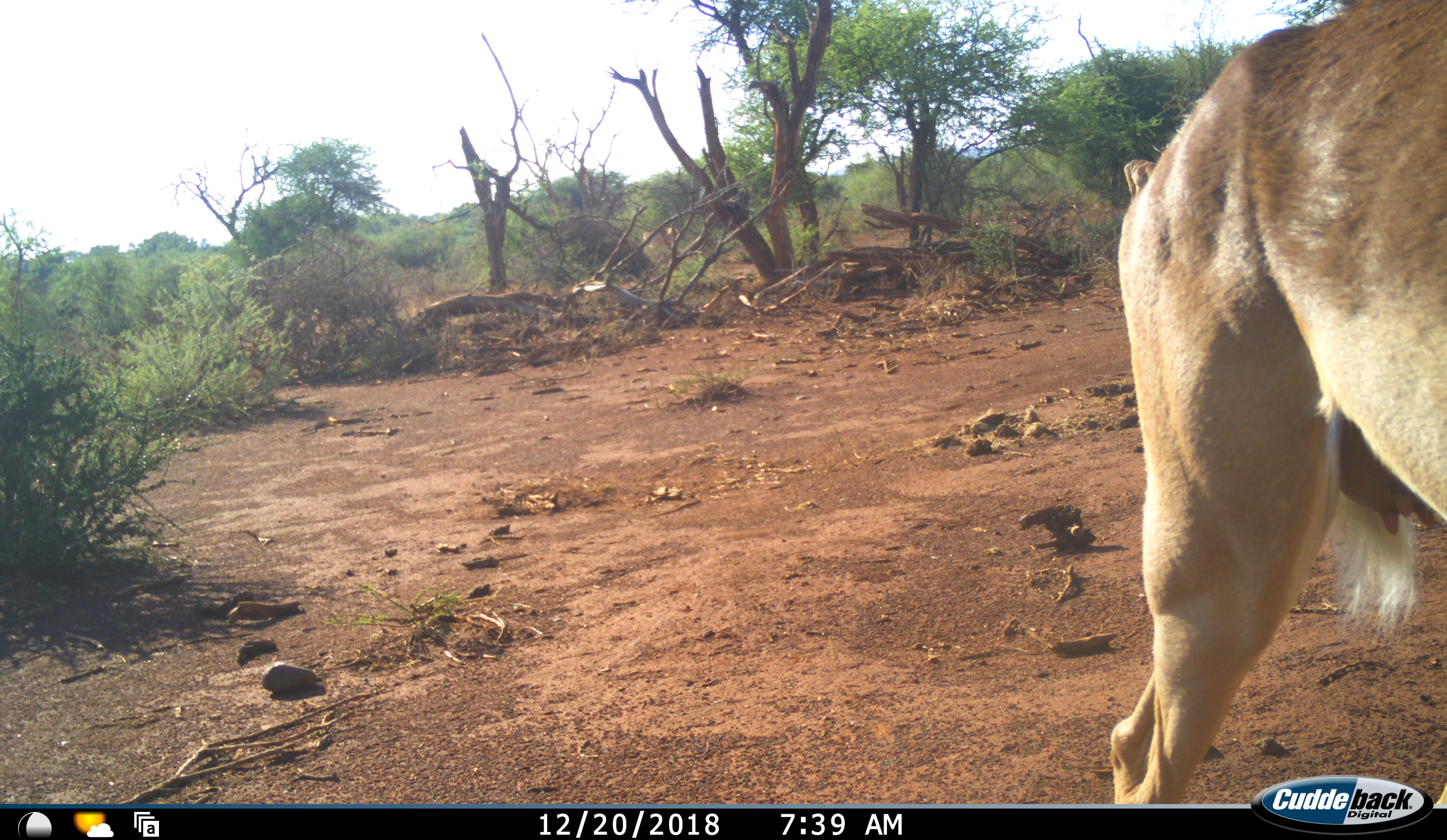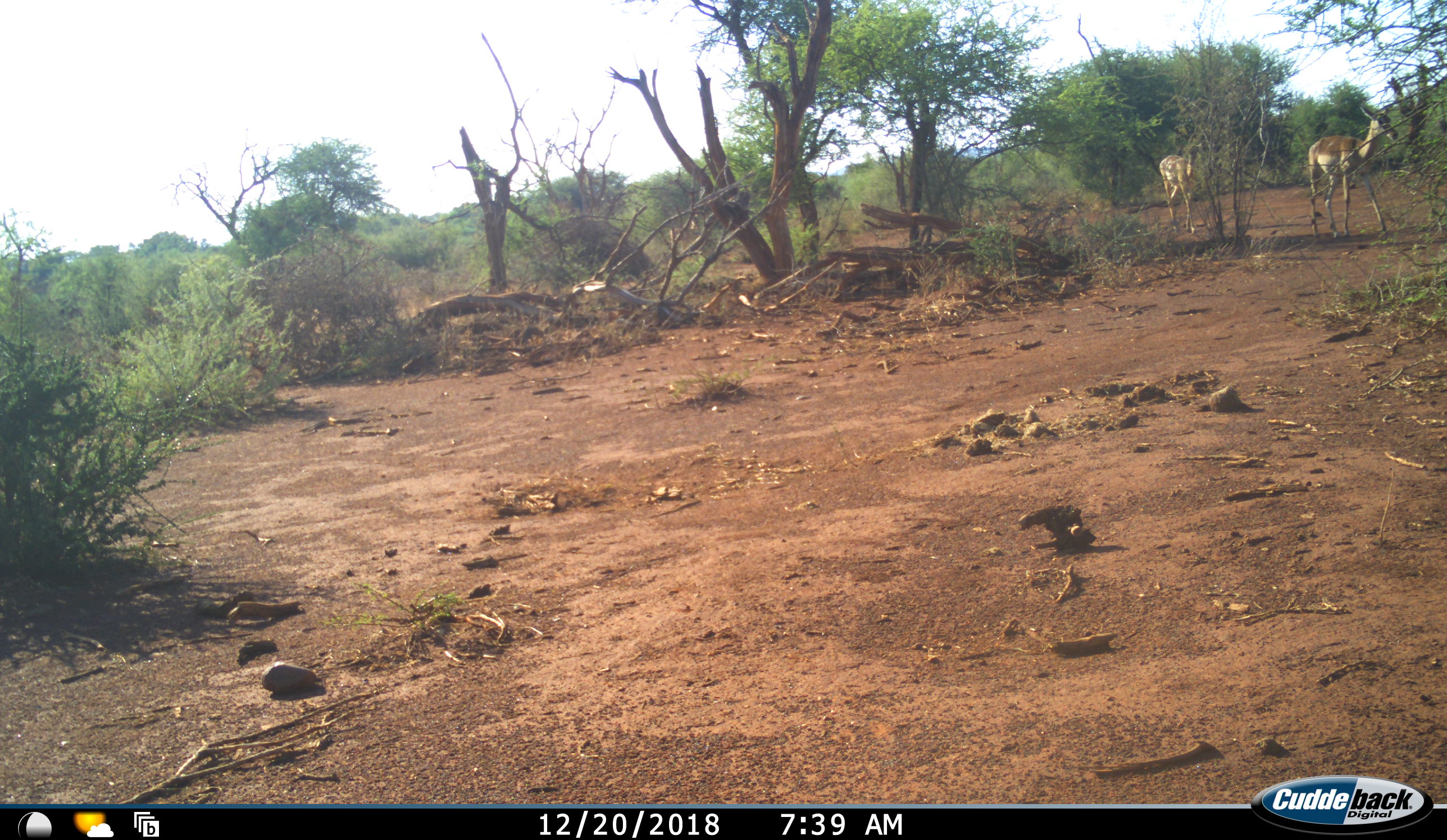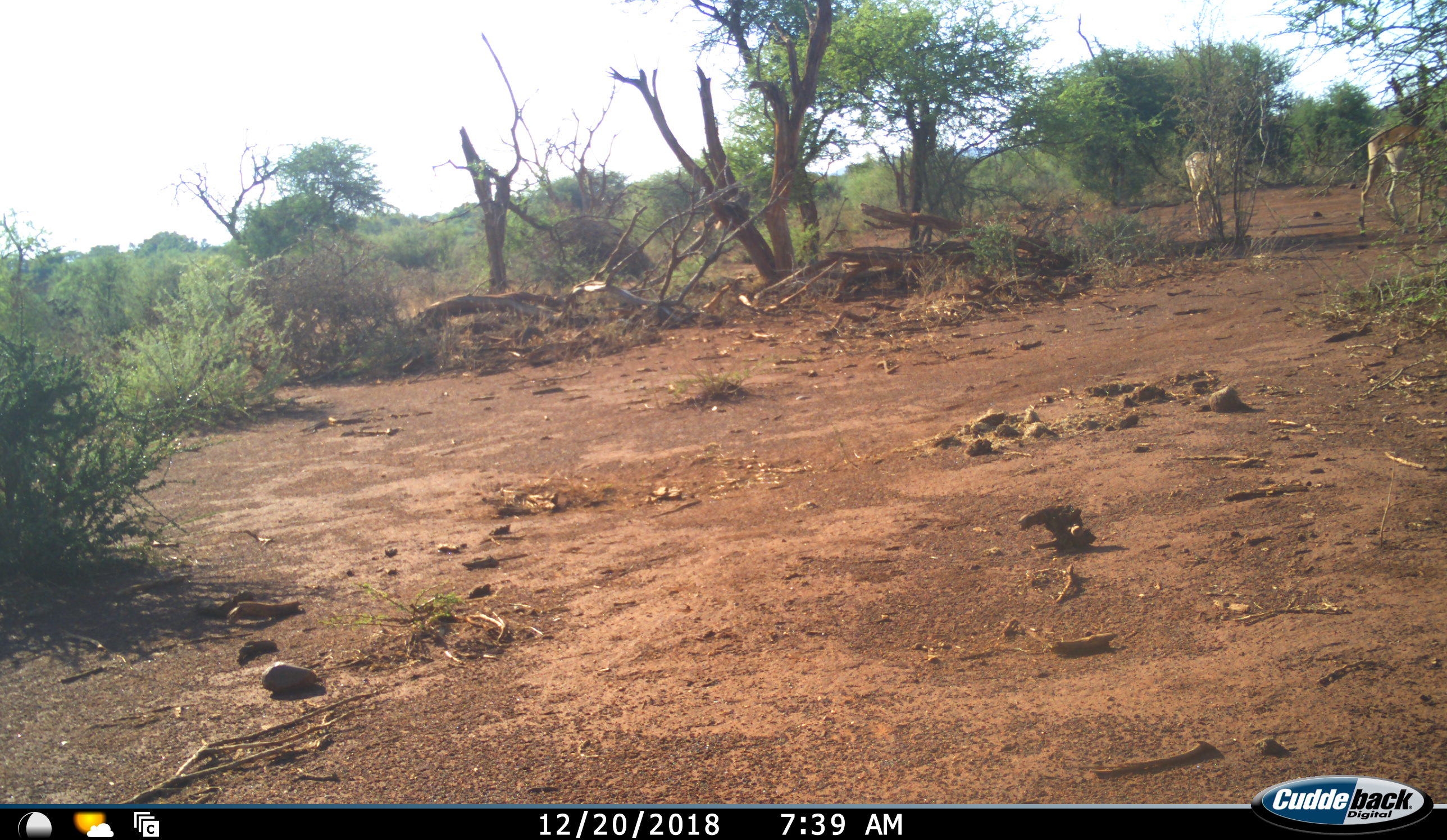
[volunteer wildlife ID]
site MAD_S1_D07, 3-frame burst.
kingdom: Animalia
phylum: Chordata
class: Mammalia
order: Artiodactyla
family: Bovidae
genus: Aepyceros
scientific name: Aepyceros melampus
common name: impala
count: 4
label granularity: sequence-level